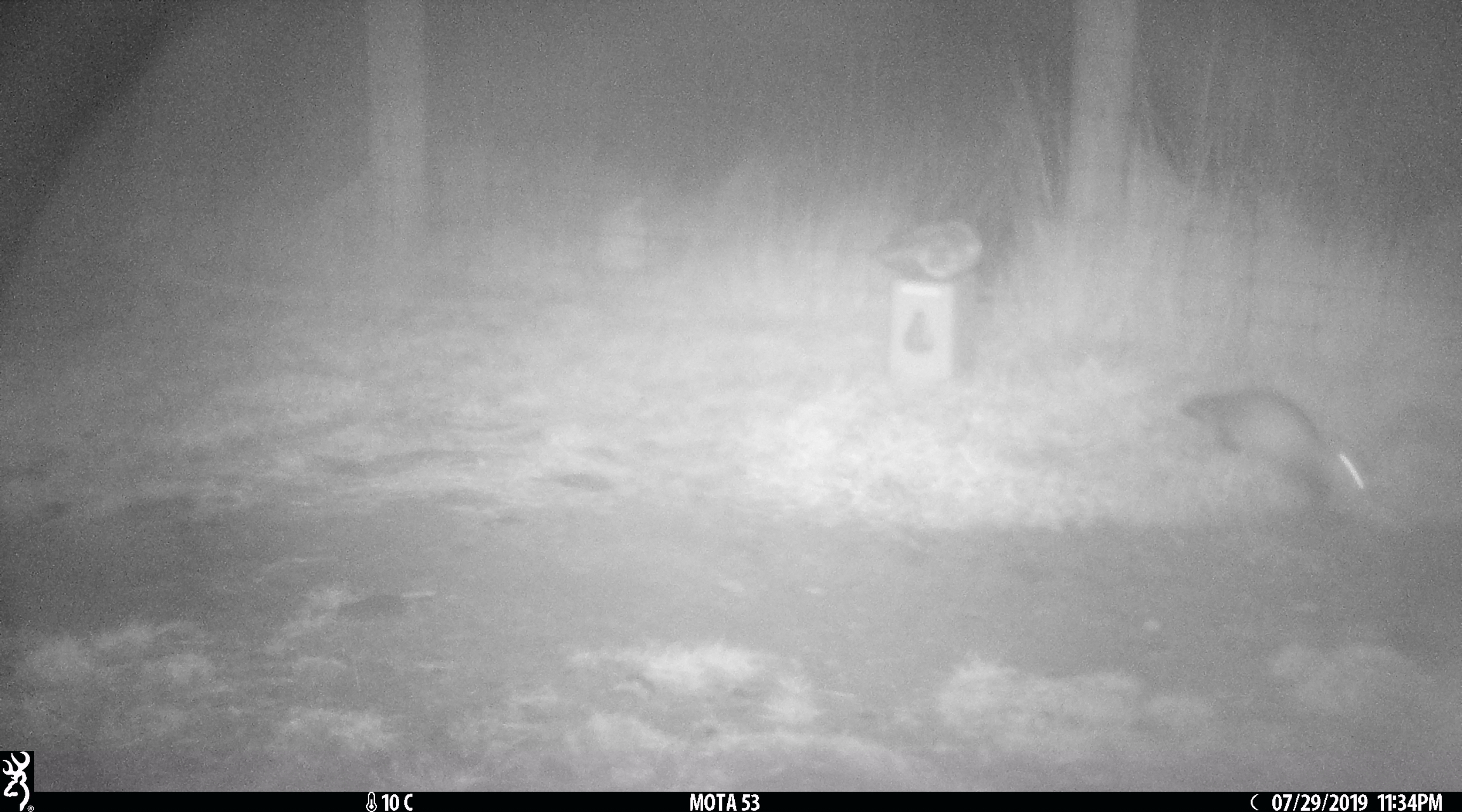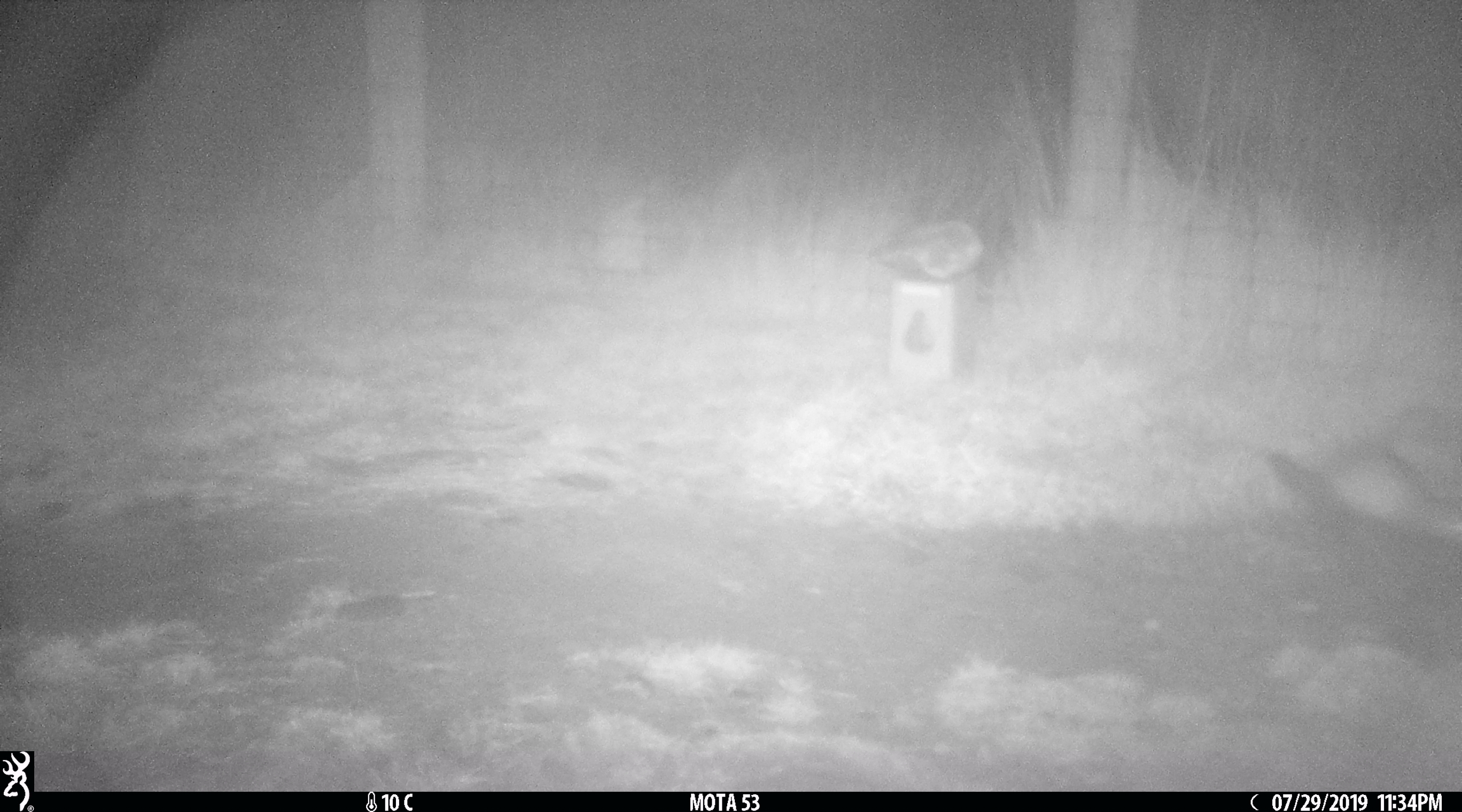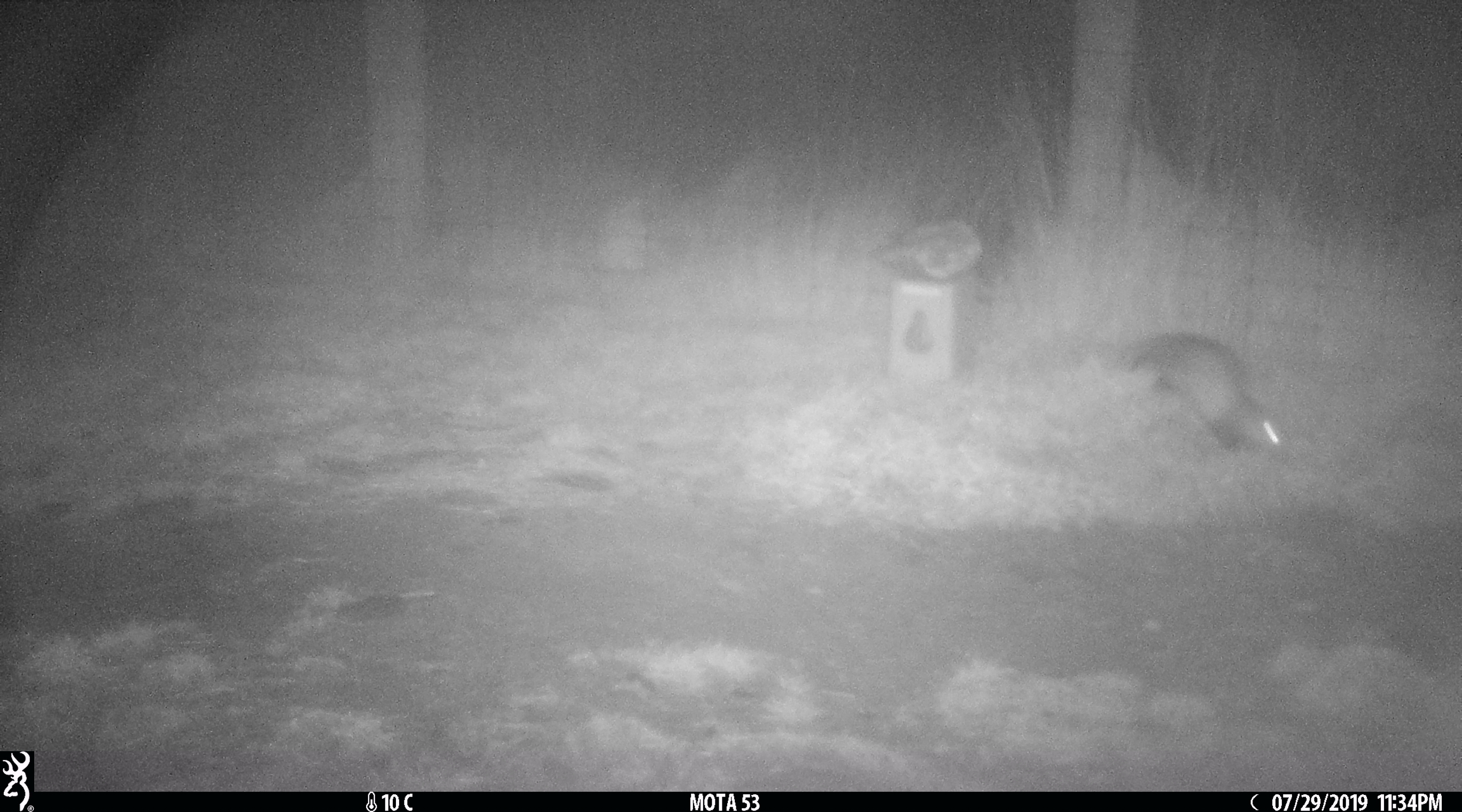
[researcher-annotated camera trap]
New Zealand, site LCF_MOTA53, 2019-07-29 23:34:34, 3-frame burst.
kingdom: Animalia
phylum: Chordata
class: Mammalia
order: Carnivora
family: Mustelidae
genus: Mustela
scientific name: Mustela furo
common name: ferret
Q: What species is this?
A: Ferret (Mustela furo).